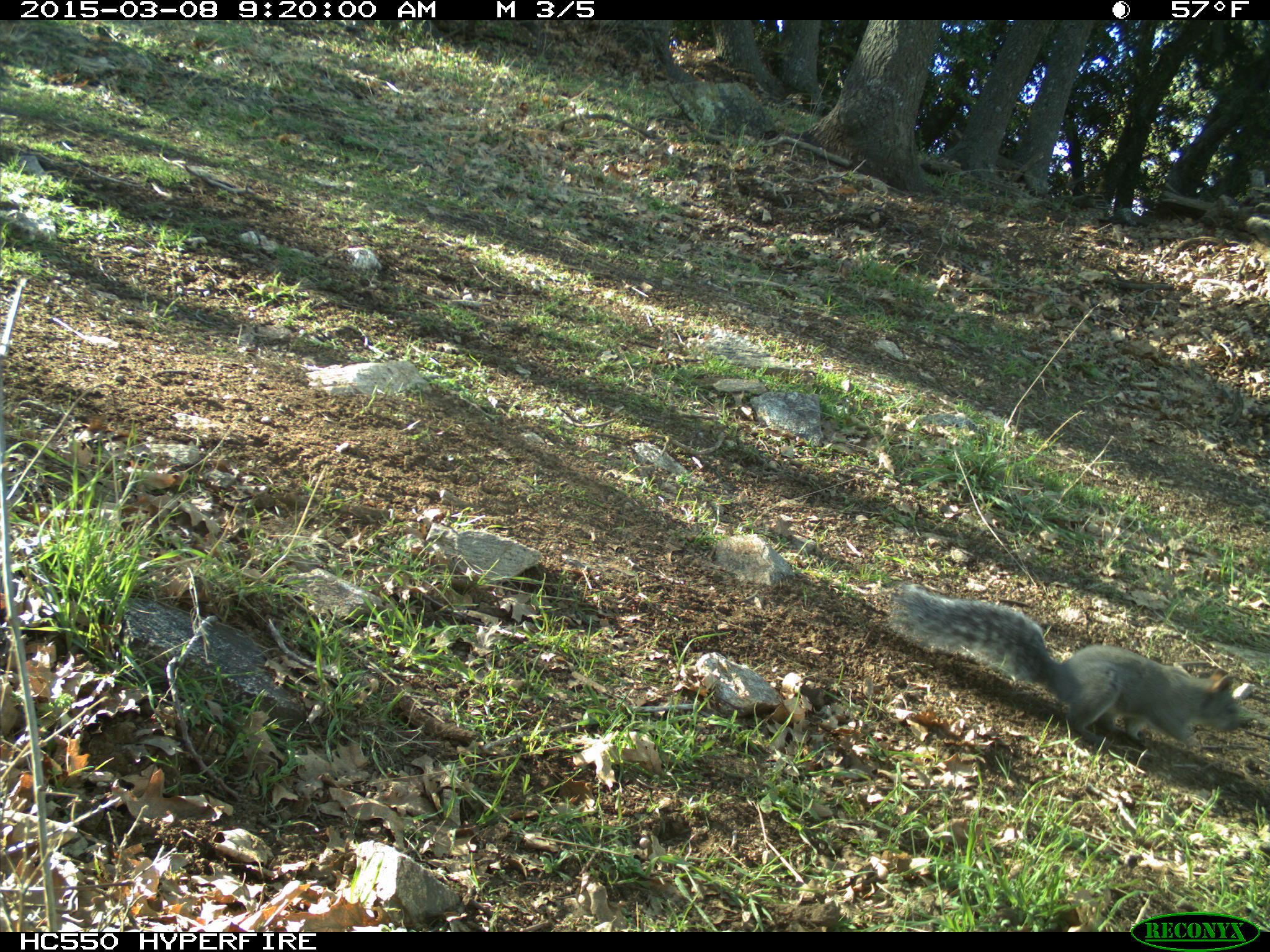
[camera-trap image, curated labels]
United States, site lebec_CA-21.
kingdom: Animalia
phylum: Chordata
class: Mammalia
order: Rodentia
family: Sciuridae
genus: Sciurus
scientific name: Sciurus carolinensis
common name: eastern gray squirrel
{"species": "Sciurus carolinensis (eastern gray squirrel)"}